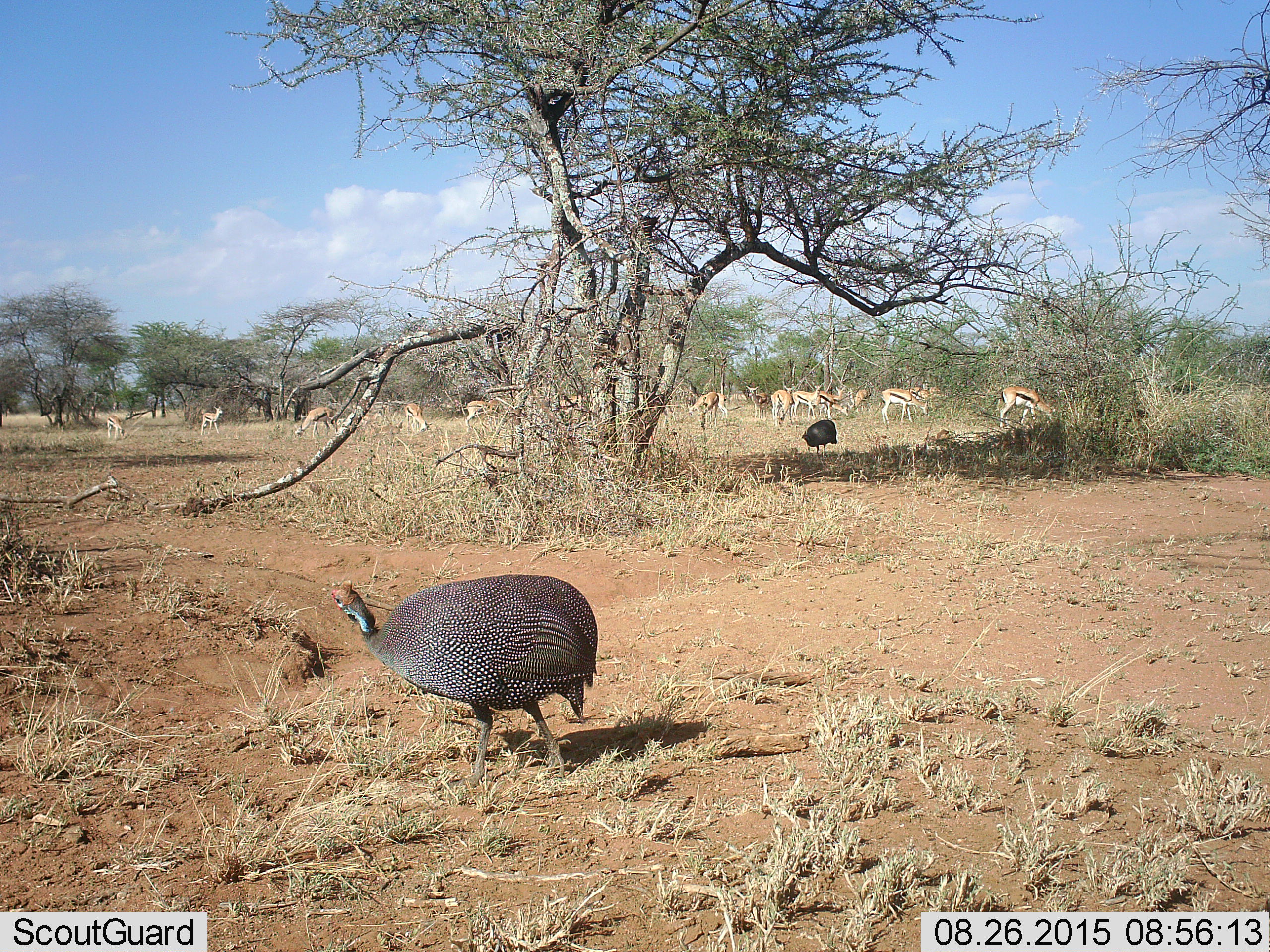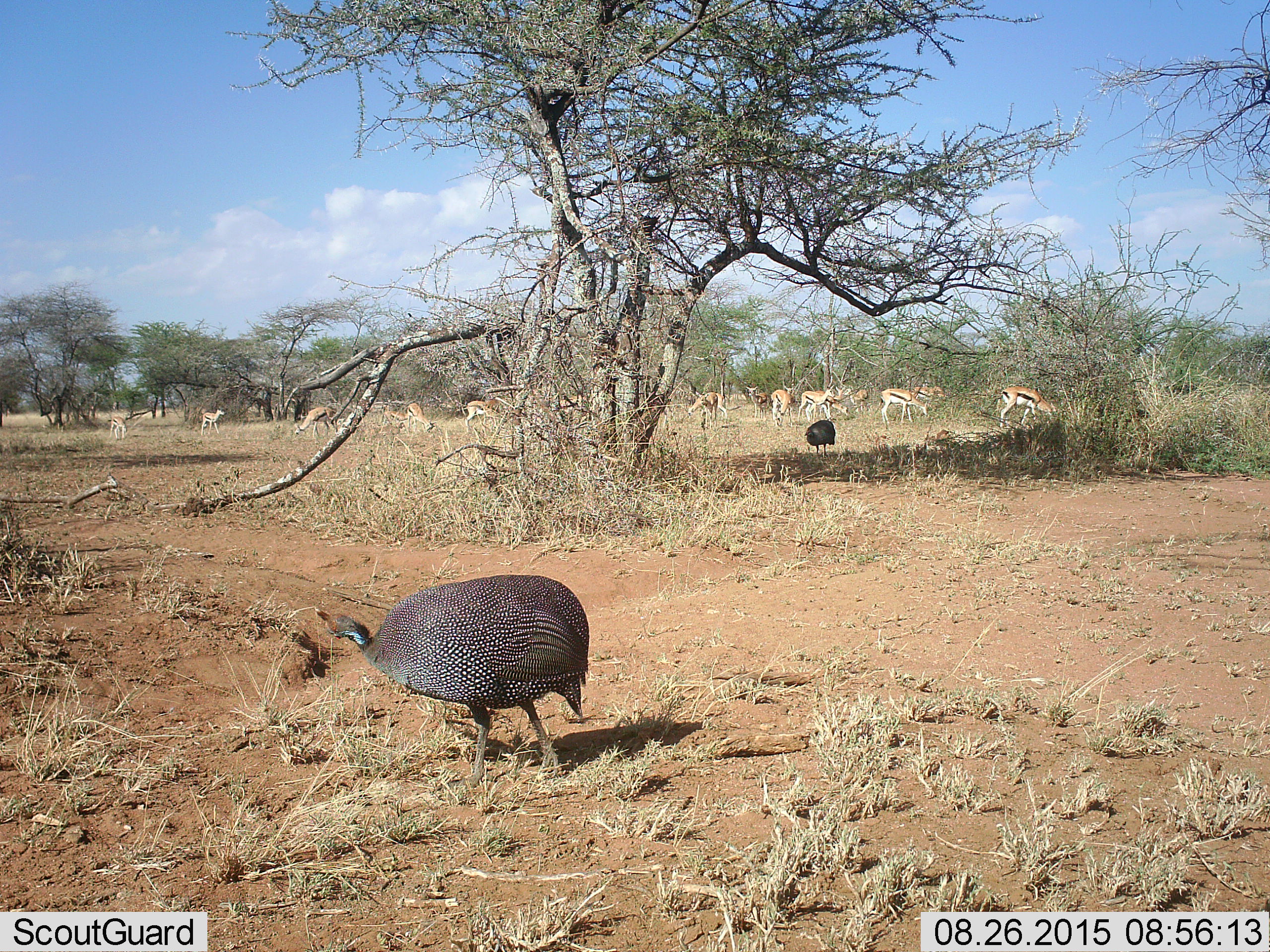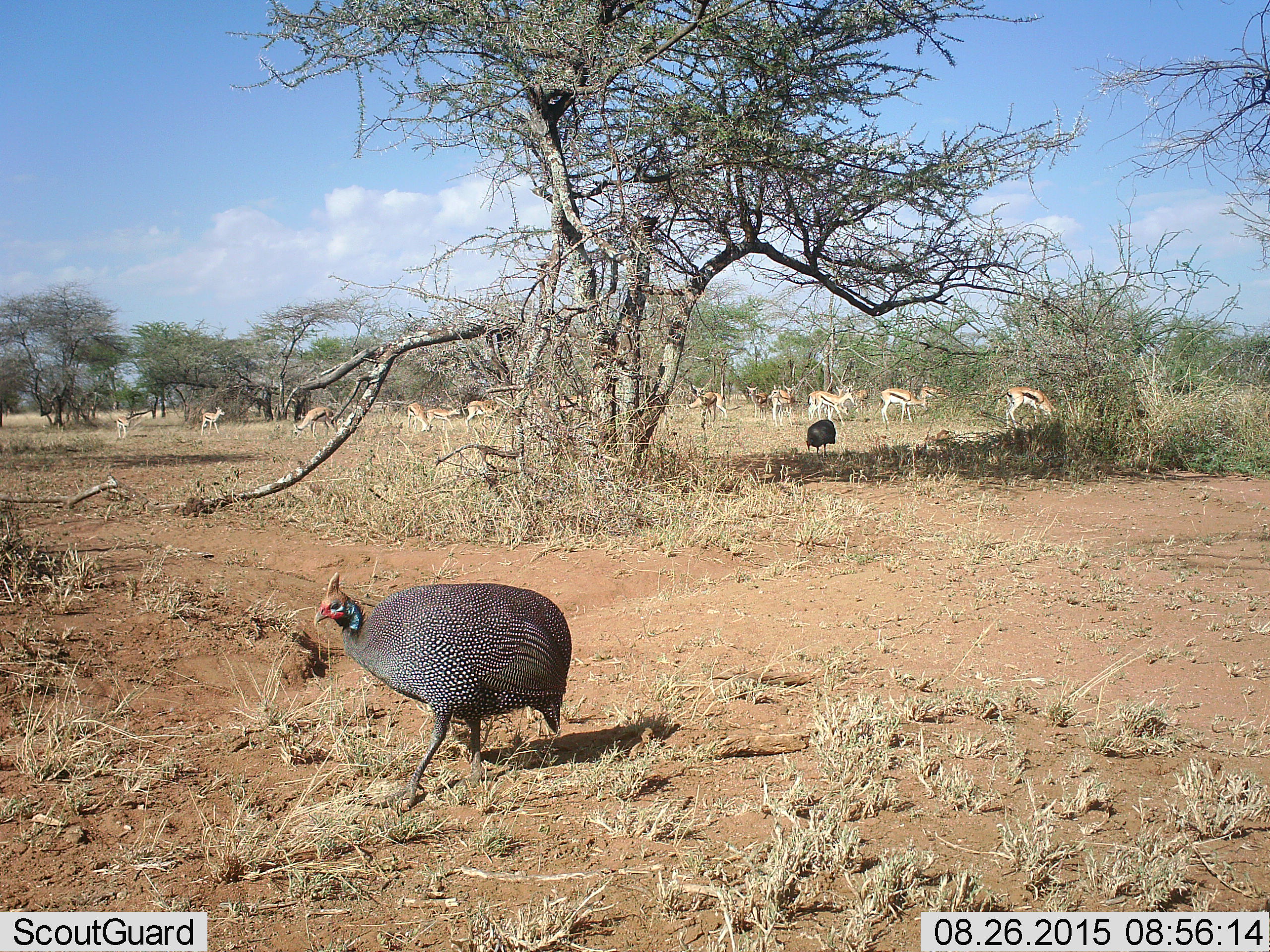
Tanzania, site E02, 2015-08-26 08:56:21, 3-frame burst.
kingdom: Animalia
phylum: Chordata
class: Mammalia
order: Artiodactyla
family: Bovidae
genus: Eudorcas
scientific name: Eudorcas thomsonii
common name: thomson's gazelle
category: gazellethomsons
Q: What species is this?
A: Gazellethomsons (thomson's gazelle) (Eudorcas thomsonii).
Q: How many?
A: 11-50.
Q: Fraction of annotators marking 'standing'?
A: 67%.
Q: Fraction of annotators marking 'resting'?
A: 11%.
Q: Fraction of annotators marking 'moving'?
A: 50%.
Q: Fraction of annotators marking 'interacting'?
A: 6%.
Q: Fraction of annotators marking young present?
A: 28%.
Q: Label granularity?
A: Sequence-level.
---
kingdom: Animalia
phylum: Chordata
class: Aves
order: Galliformes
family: Numididae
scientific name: Numididae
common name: guinea fowl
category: guineafowl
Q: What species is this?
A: Guineafowl (guinea fowl) (Numididae).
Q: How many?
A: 2.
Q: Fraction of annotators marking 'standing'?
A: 61%.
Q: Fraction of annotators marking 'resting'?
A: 0%.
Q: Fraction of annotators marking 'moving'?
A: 56%.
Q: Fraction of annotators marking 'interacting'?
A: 0%.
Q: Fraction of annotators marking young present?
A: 0%.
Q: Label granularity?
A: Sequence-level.